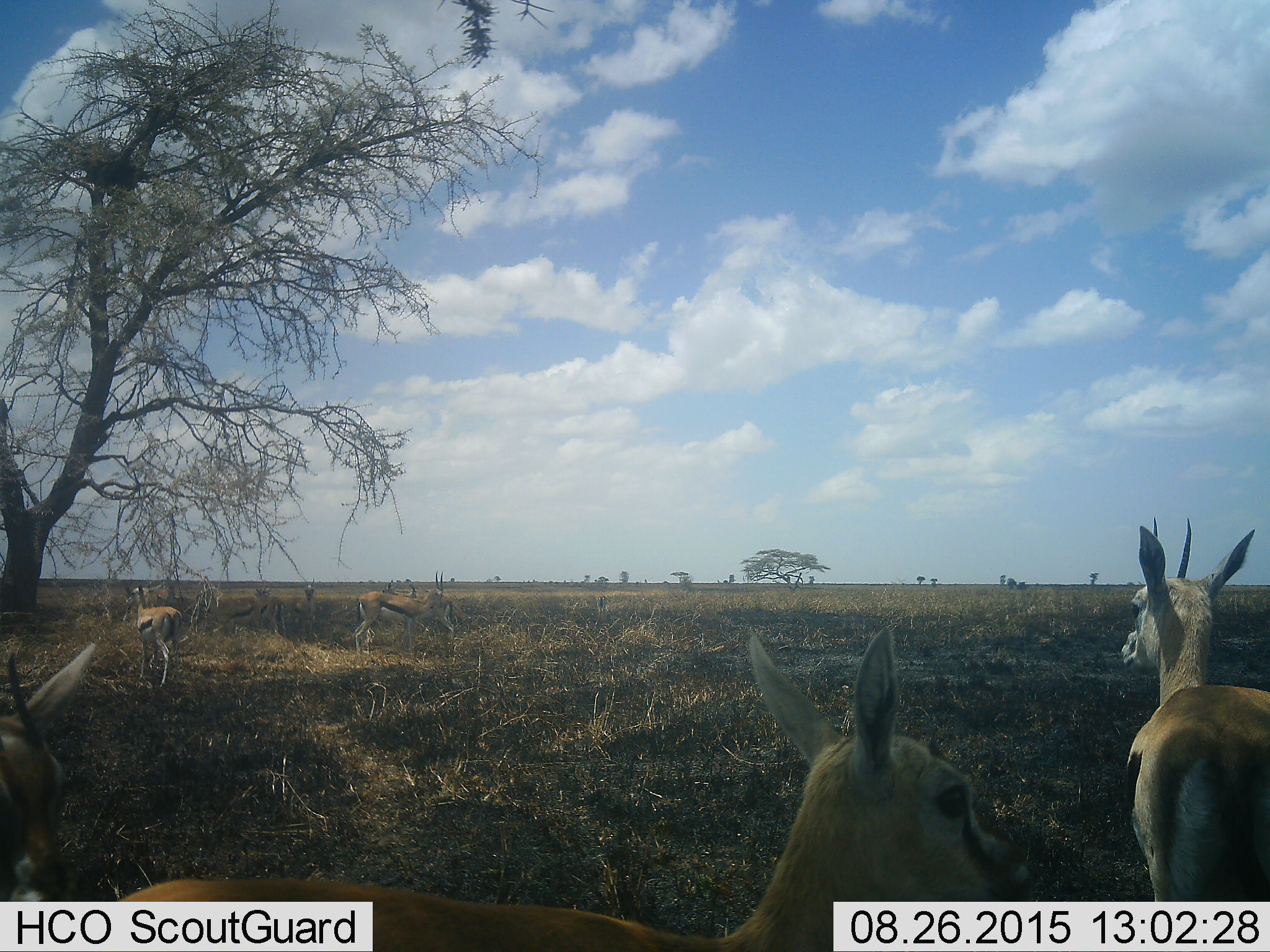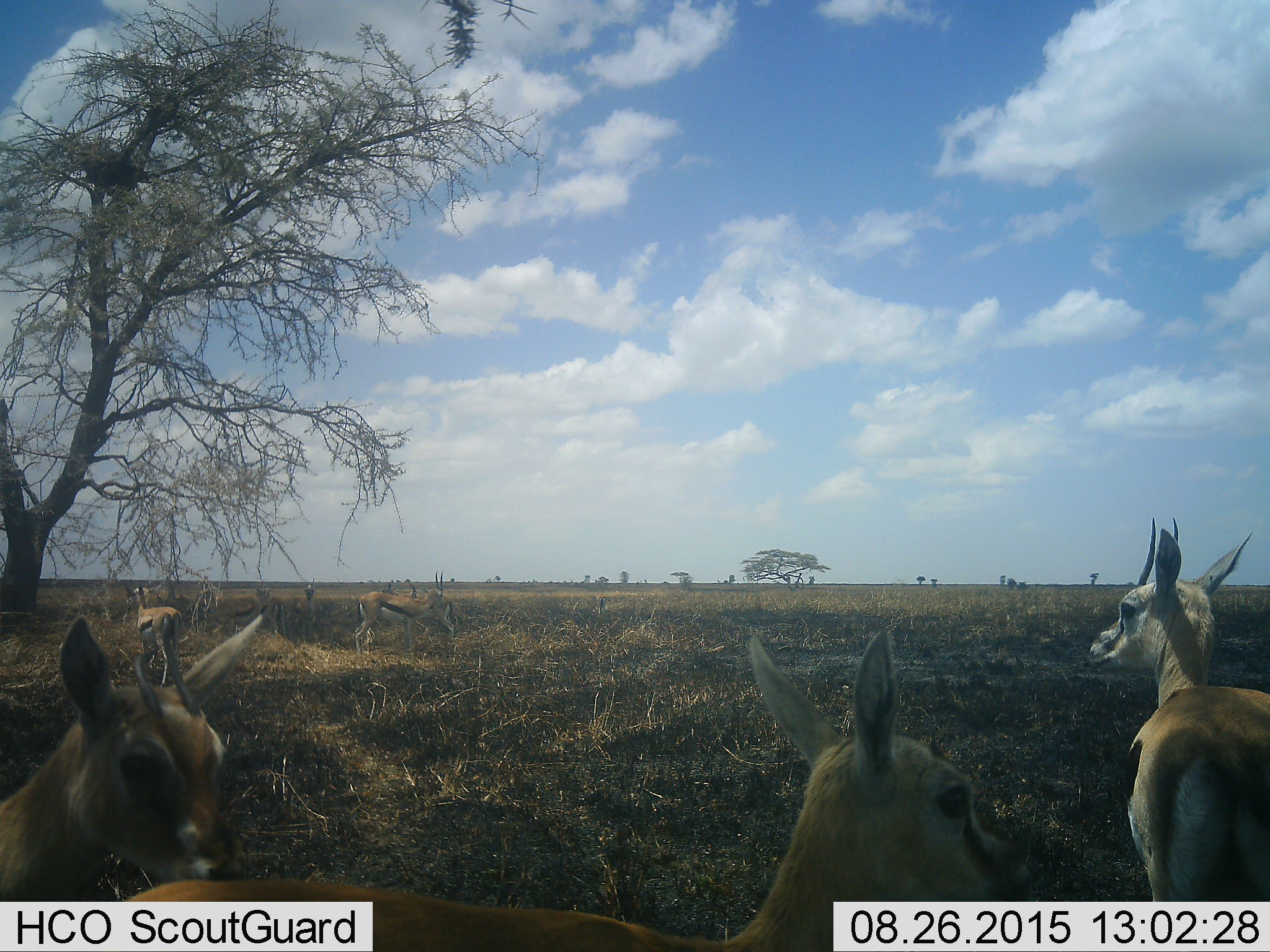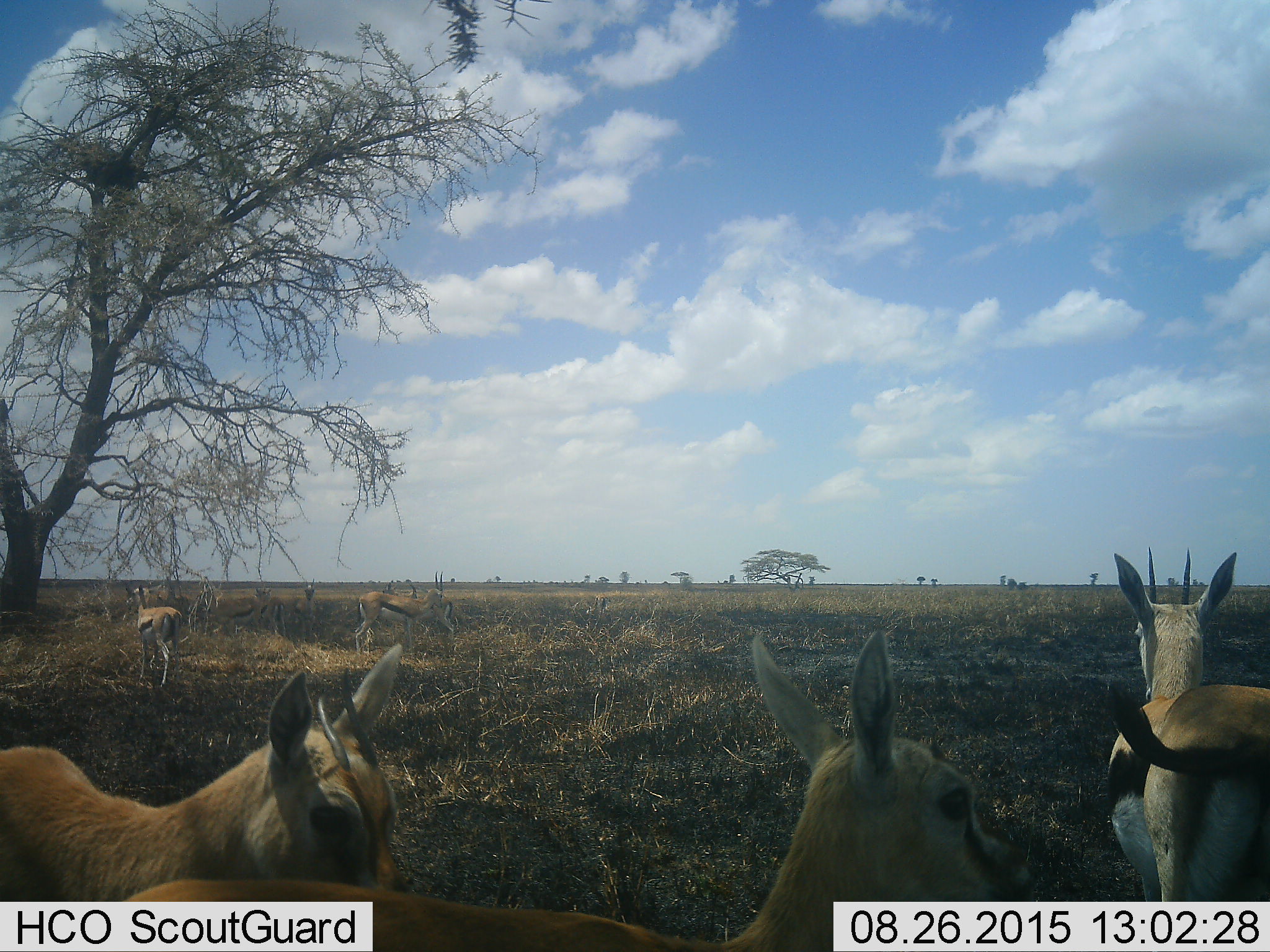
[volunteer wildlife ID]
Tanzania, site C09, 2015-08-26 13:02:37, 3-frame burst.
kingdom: Animalia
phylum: Chordata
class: Mammalia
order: Artiodactyla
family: Bovidae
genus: Eudorcas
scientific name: Eudorcas thomsonii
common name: thomson's gazelle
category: gazellethomsons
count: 11-50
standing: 88%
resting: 19%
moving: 62%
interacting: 6%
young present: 12%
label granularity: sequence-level